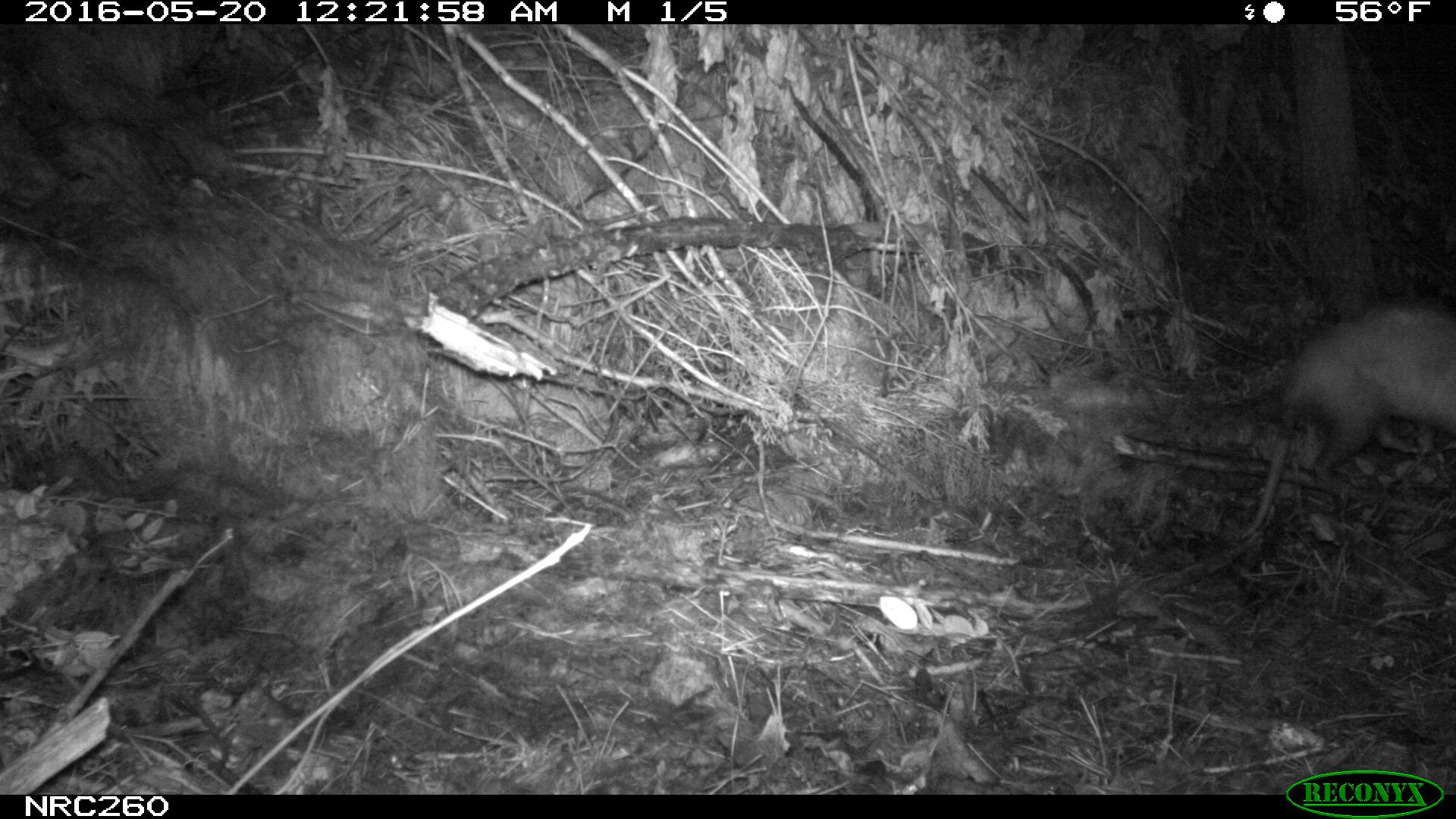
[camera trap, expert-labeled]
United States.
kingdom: Animalia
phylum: Chordata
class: Mammalia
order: Didelphimorphia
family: Didelphidae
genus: Didelphis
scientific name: Didelphis virginiana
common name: virginia opossum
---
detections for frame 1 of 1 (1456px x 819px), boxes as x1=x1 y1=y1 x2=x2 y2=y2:
Virginia Opossum: x1=1223 y1=293 x2=1453 y2=556